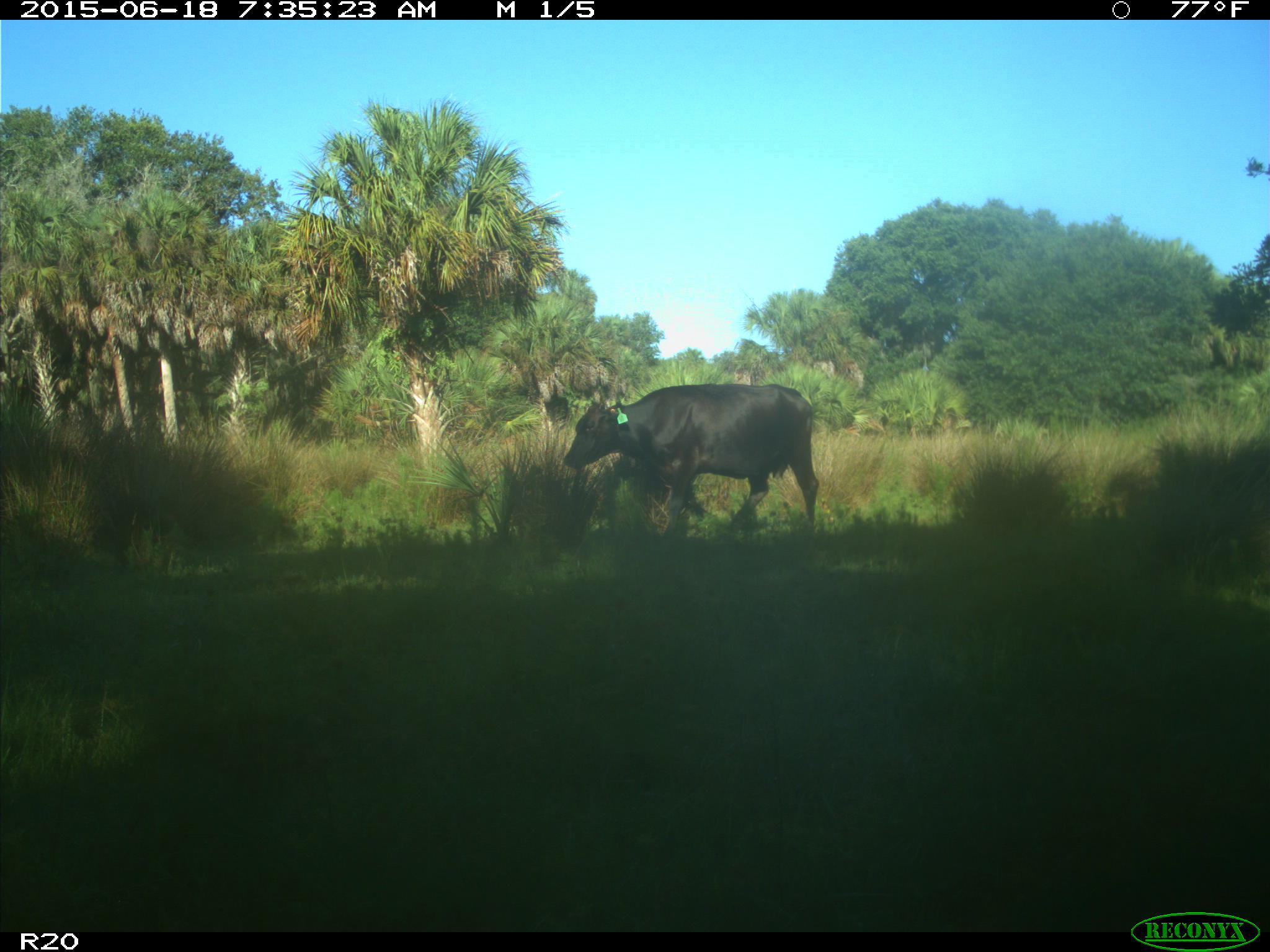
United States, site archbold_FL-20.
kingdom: Animalia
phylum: Chordata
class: Mammalia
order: Artiodactyla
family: Bovidae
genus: Bos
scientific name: Bos taurus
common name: domestic cow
Bos taurus (domestic cow).